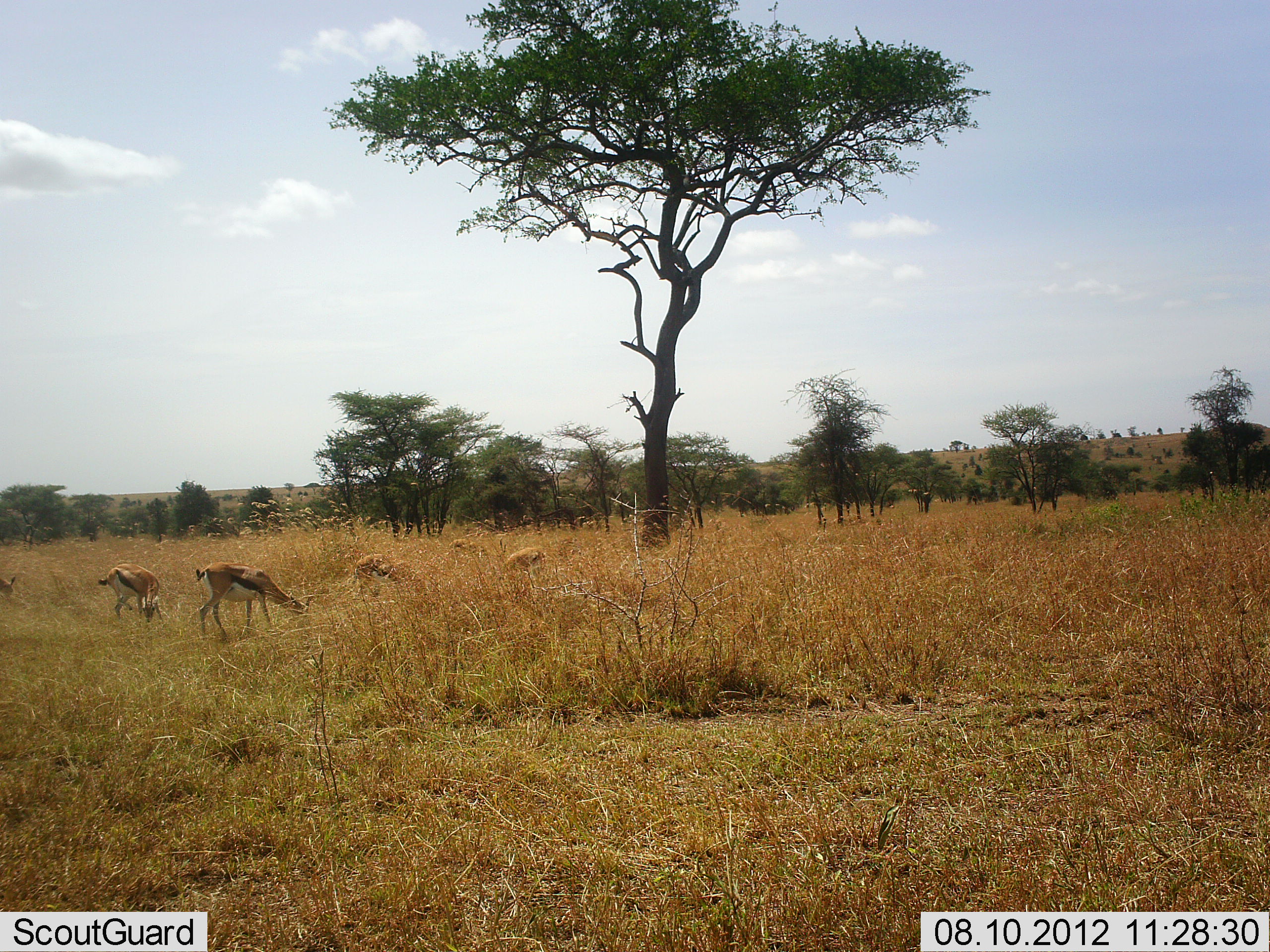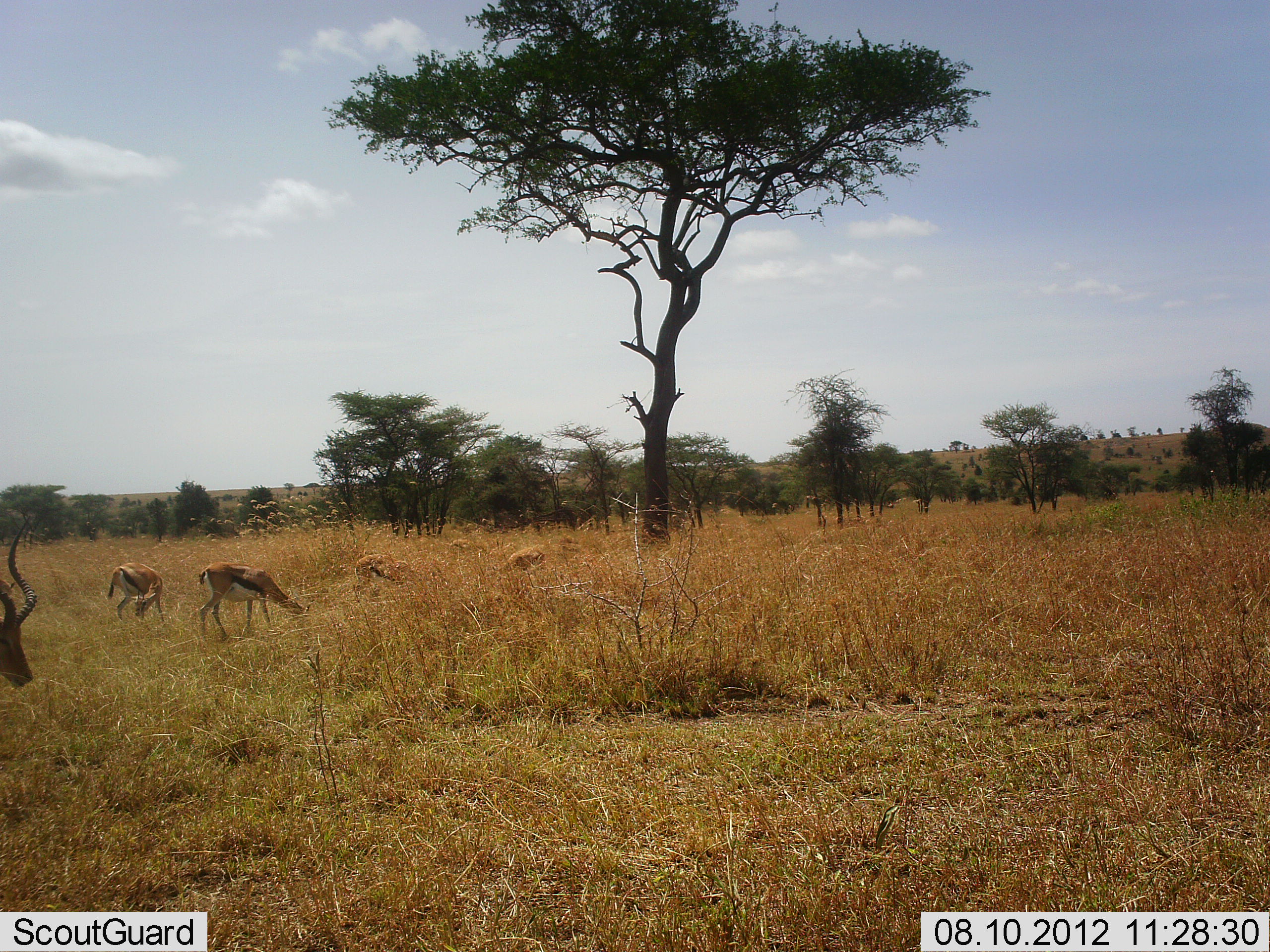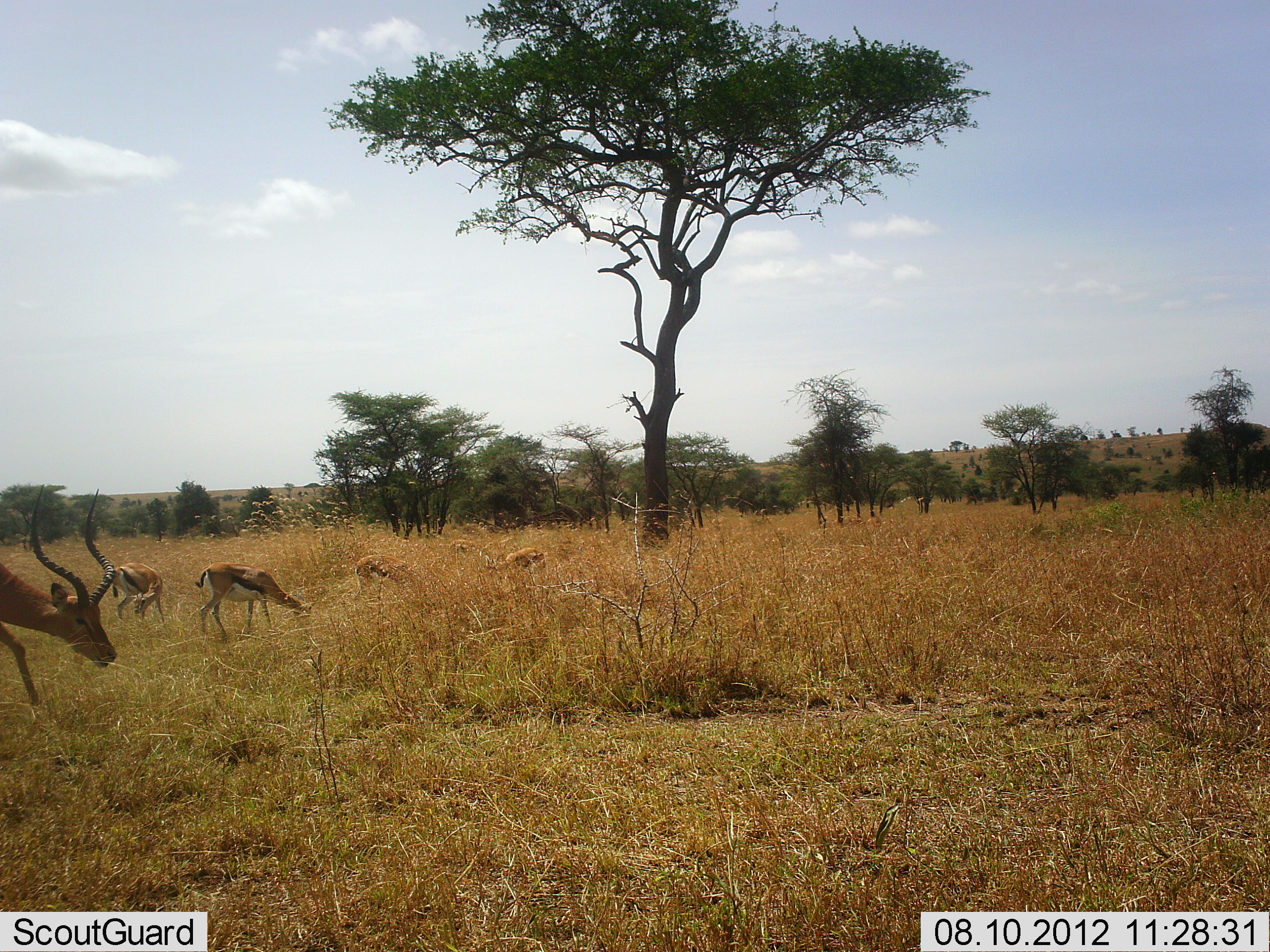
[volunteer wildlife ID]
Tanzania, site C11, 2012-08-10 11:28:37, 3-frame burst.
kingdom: Animalia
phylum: Chordata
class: Mammalia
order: Artiodactyla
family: Bovidae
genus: Eudorcas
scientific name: Eudorcas thomsonii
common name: thomson's gazelle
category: gazellethomsons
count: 5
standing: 12%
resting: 0%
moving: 24%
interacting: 0%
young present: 0%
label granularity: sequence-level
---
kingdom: Animalia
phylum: Chordata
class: Mammalia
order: Artiodactyla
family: Bovidae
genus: Aepyceros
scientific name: Aepyceros melampus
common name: impala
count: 1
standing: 0%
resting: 0%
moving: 100%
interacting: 0%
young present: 0%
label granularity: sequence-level